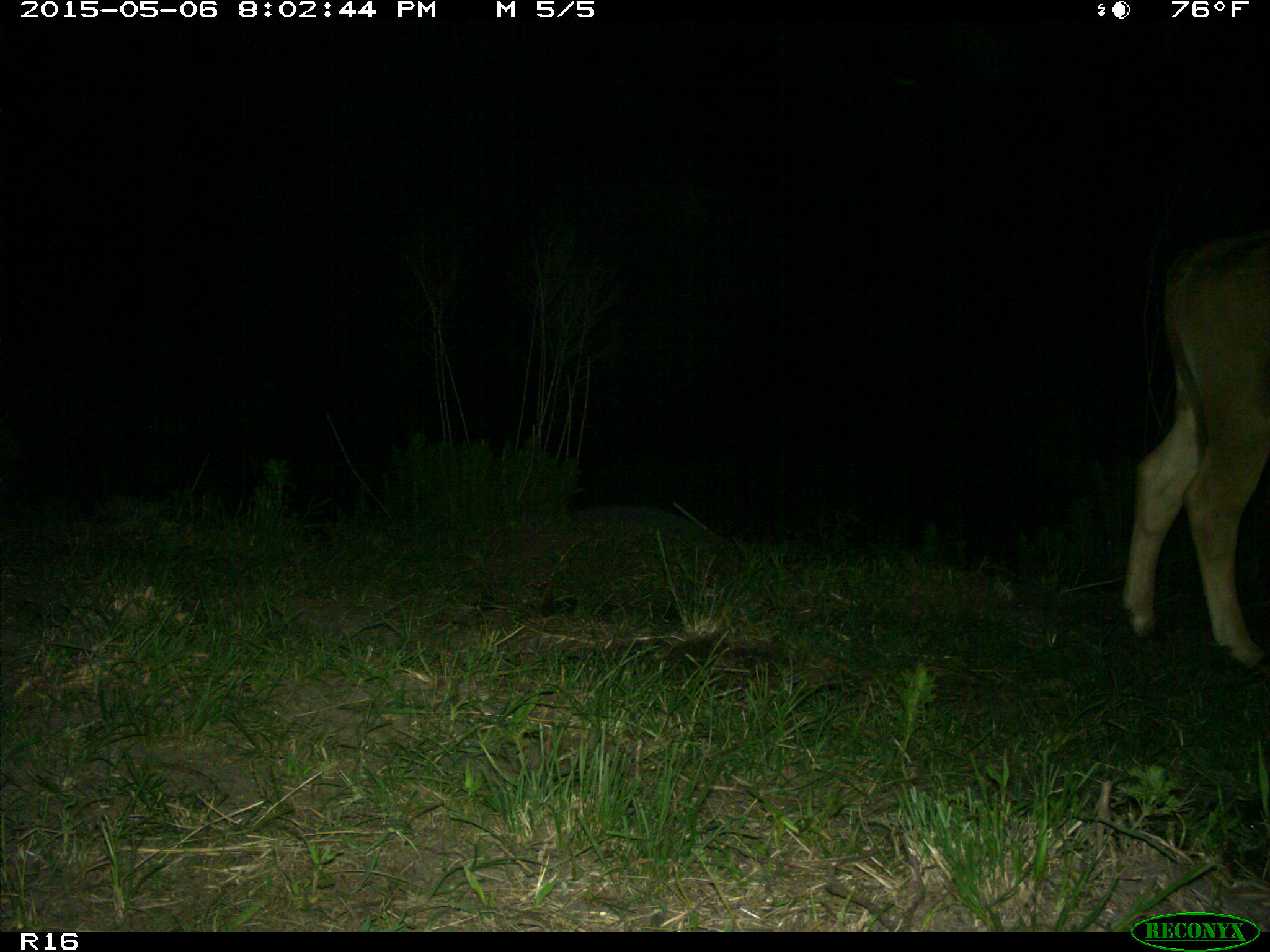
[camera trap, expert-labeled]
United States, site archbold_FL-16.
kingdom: Animalia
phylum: Chordata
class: Mammalia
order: Artiodactyla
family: Bovidae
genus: Bos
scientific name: Bos taurus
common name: domestic cow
Bos taurus (domestic cow).